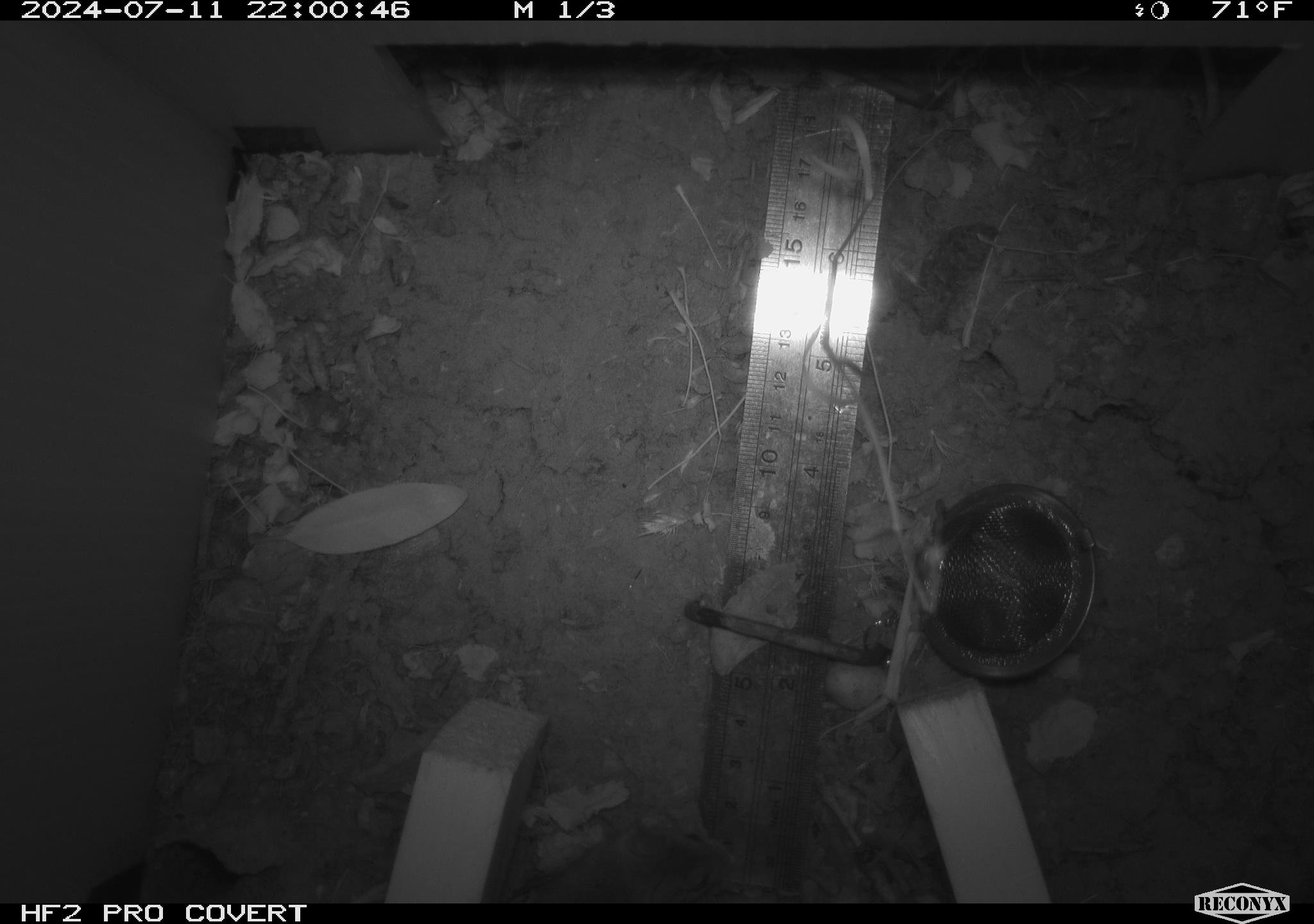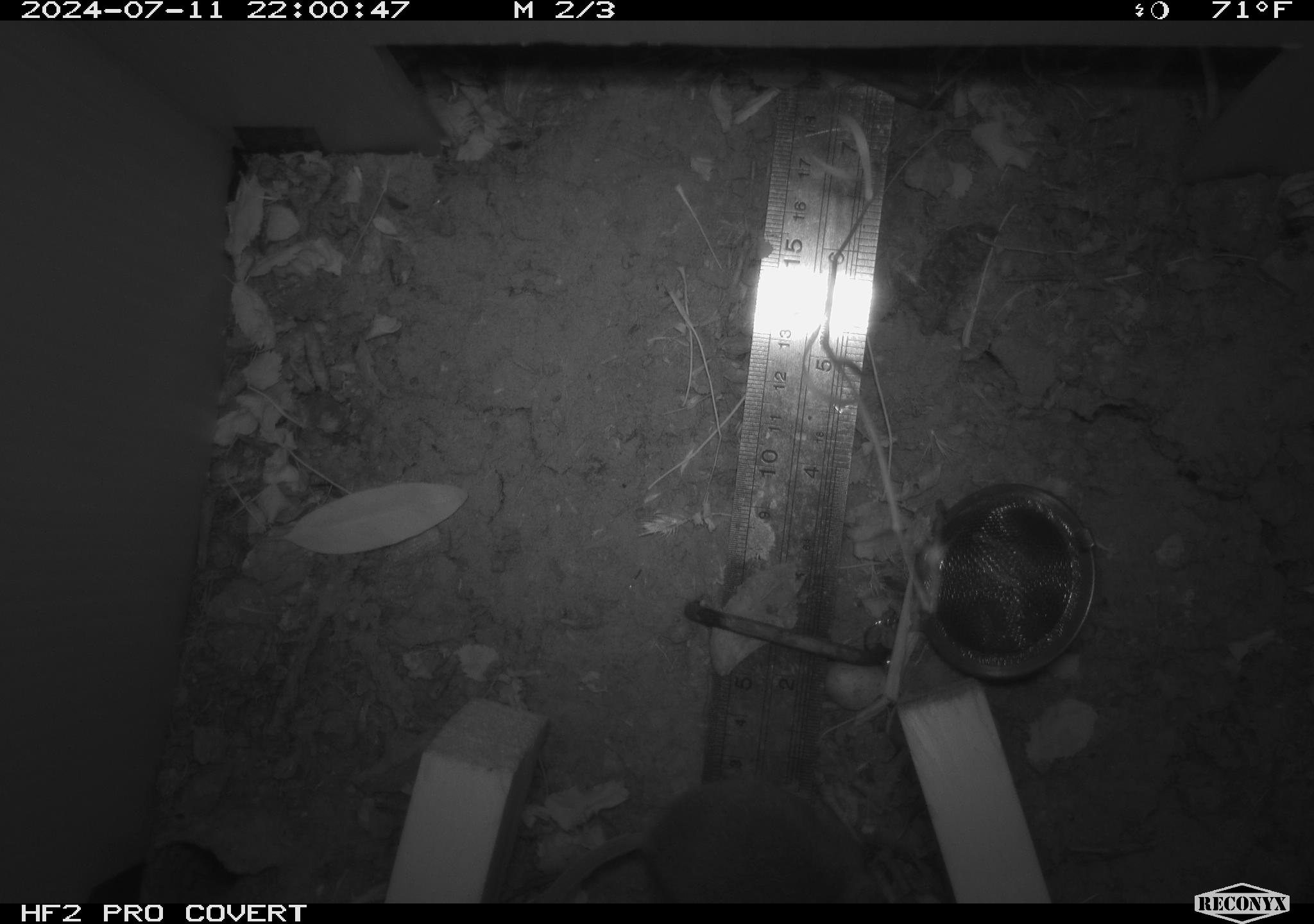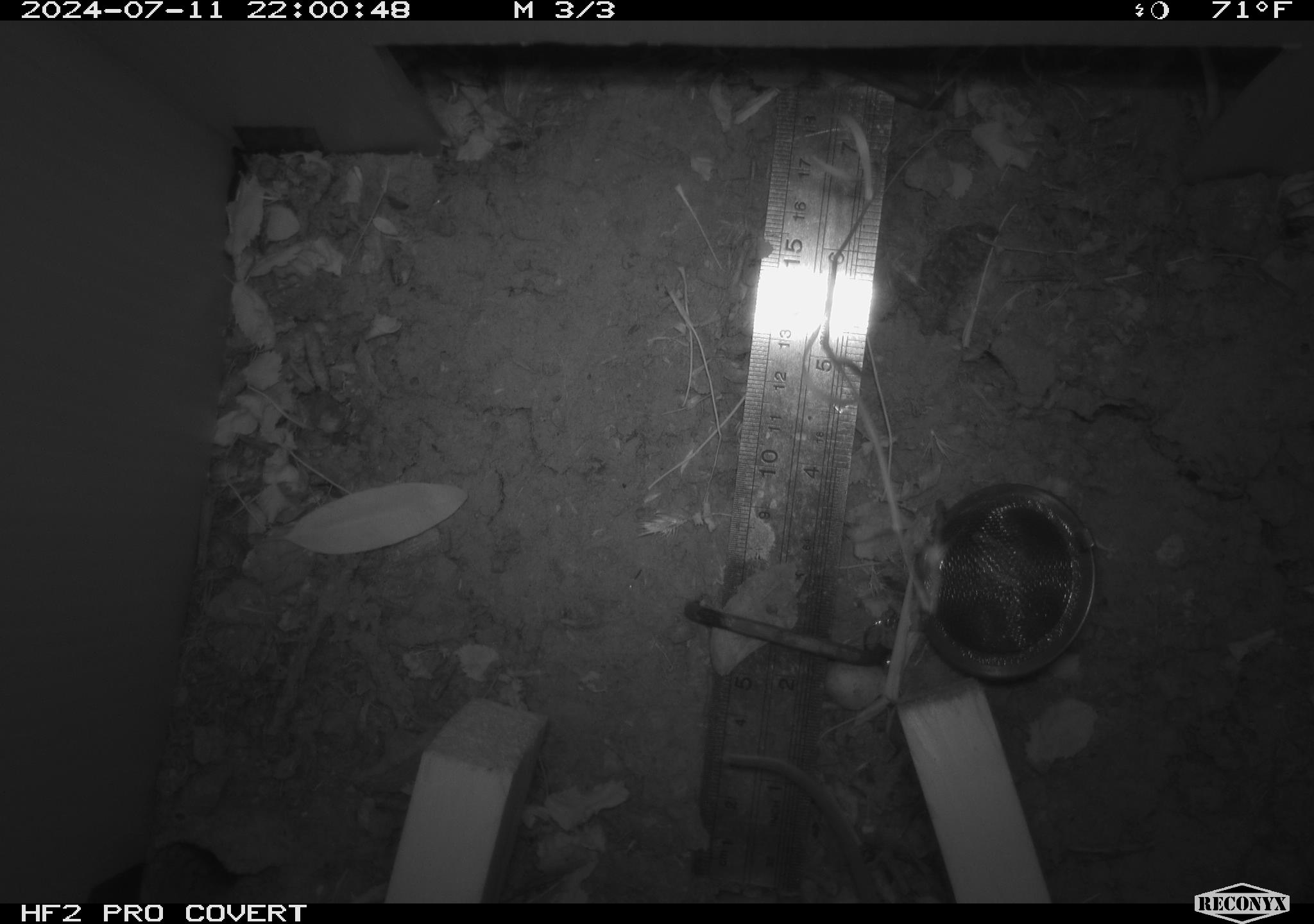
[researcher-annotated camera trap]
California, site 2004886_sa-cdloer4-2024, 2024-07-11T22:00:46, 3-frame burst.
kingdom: Animalia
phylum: Chordata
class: Mammalia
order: Rodentia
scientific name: Rodentia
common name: rodent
Rodent (Rodentia).